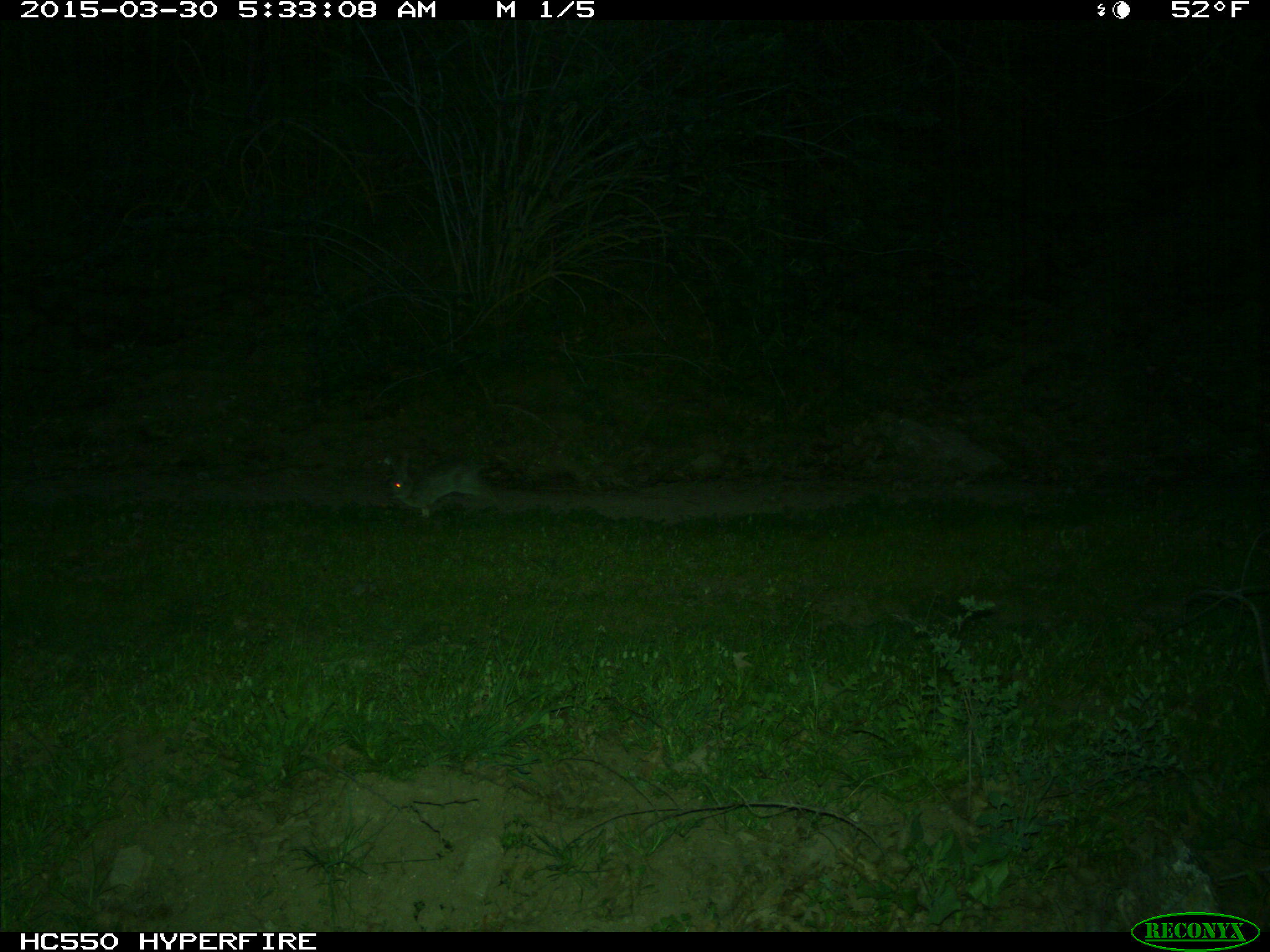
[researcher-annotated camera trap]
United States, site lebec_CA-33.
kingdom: Animalia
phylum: Chordata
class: Mammalia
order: Lagomorpha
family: Leporidae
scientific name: Leporidae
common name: rabbits and hares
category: unidentified rabbit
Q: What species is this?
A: Unidentified rabbit (rabbits and hares) (Leporidae).